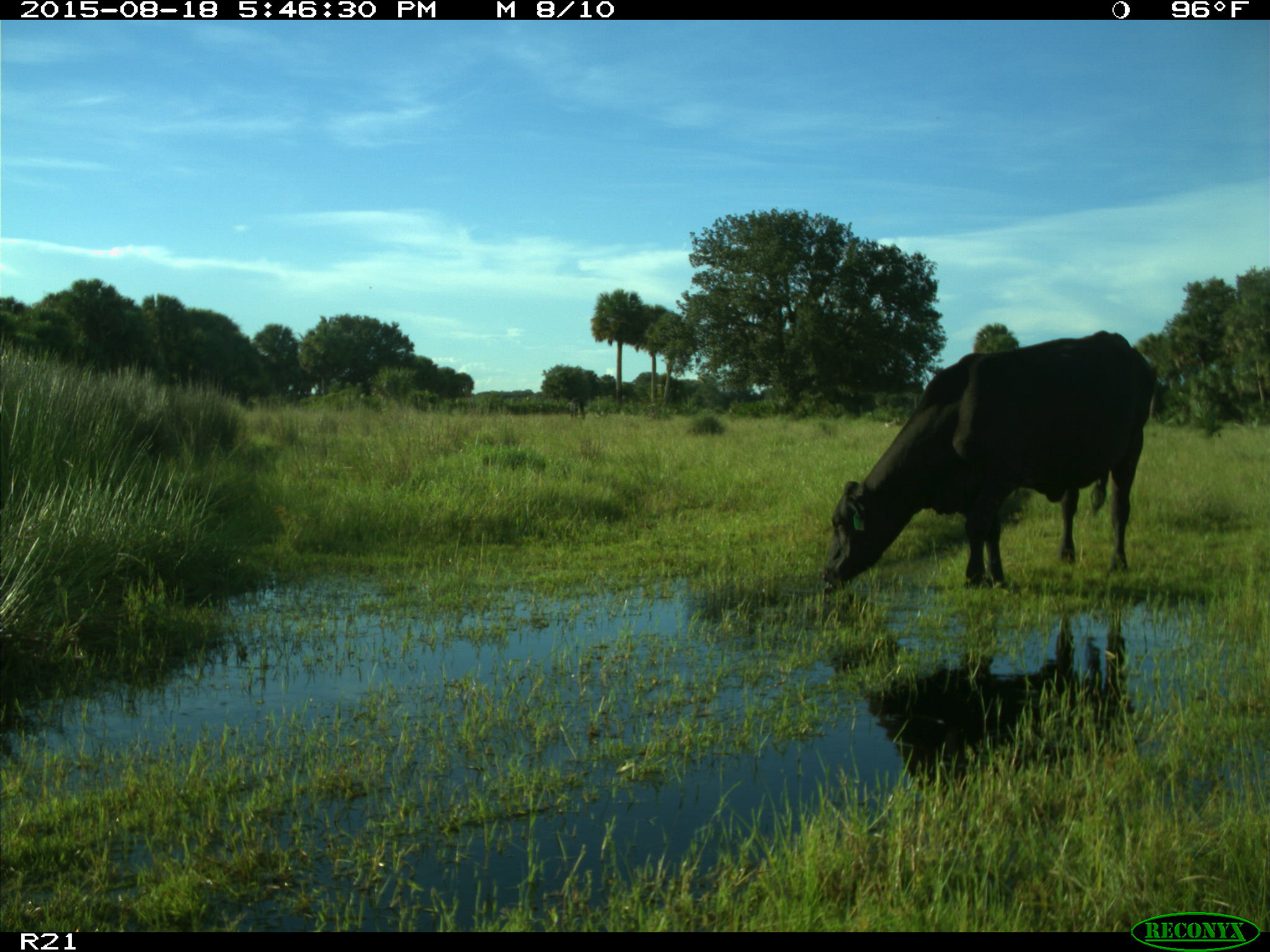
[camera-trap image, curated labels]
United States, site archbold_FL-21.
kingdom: Animalia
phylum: Chordata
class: Mammalia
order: Artiodactyla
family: Bovidae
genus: Bos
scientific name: Bos taurus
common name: domestic cow